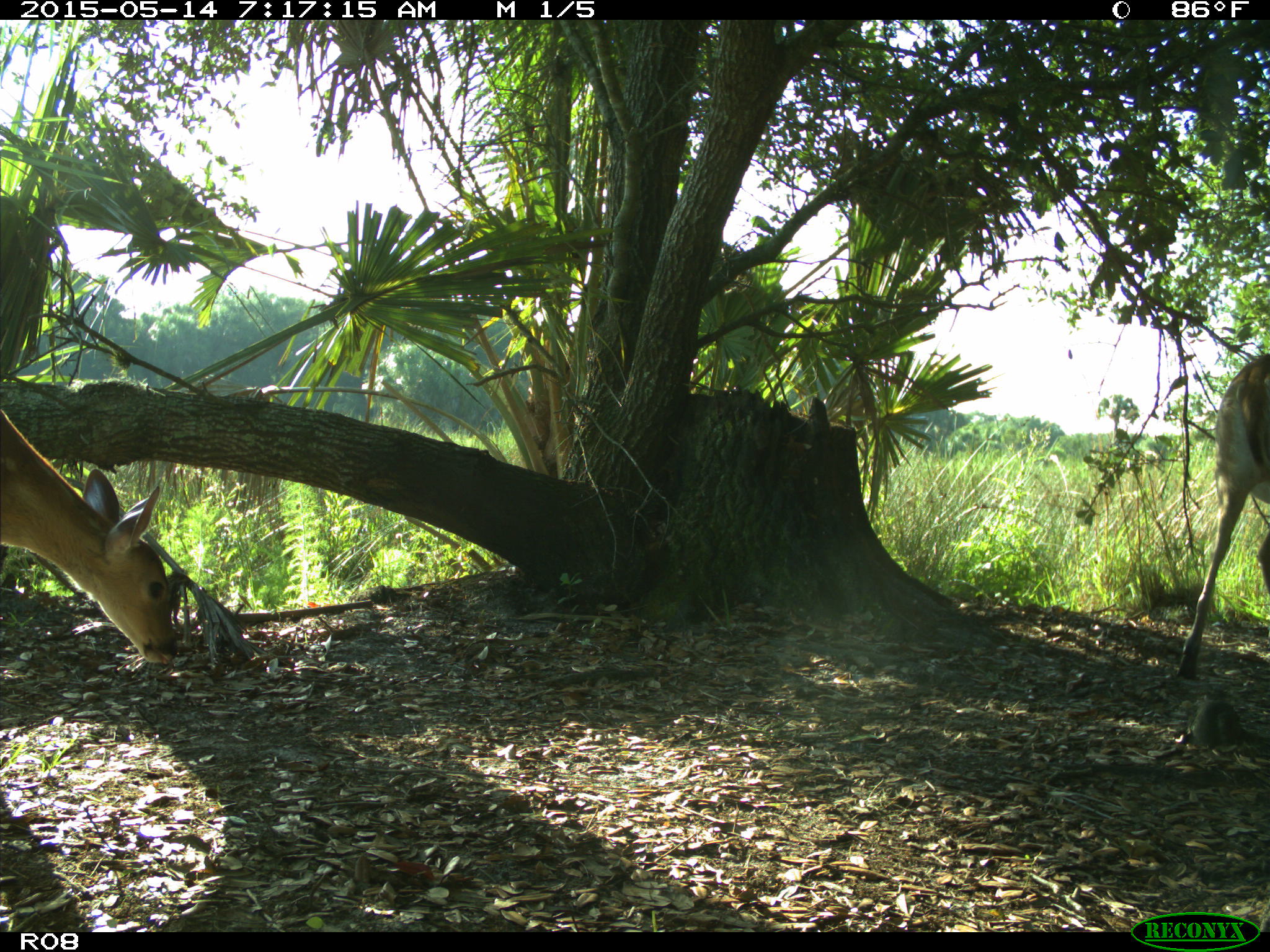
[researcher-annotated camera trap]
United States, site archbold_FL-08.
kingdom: Animalia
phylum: Chordata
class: Mammalia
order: Artiodactyla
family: Cervidae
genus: Odocoileus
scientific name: Odocoileus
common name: deer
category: unidentified deer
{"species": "unidentified deer (deer) (Odocoileus)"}